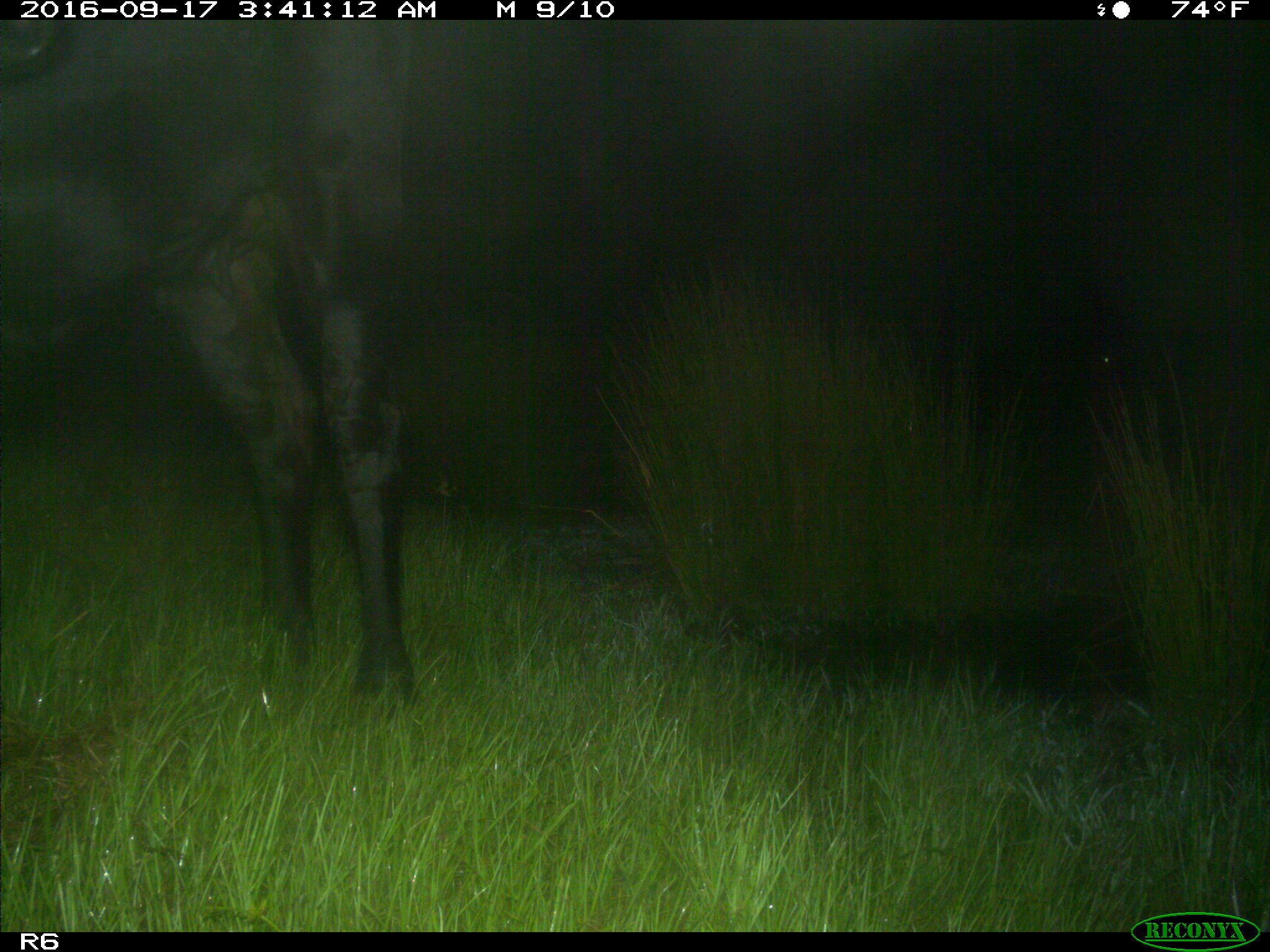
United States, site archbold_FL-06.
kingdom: Animalia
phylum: Chordata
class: Mammalia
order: Artiodactyla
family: Bovidae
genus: Bos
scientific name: Bos taurus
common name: domestic cow